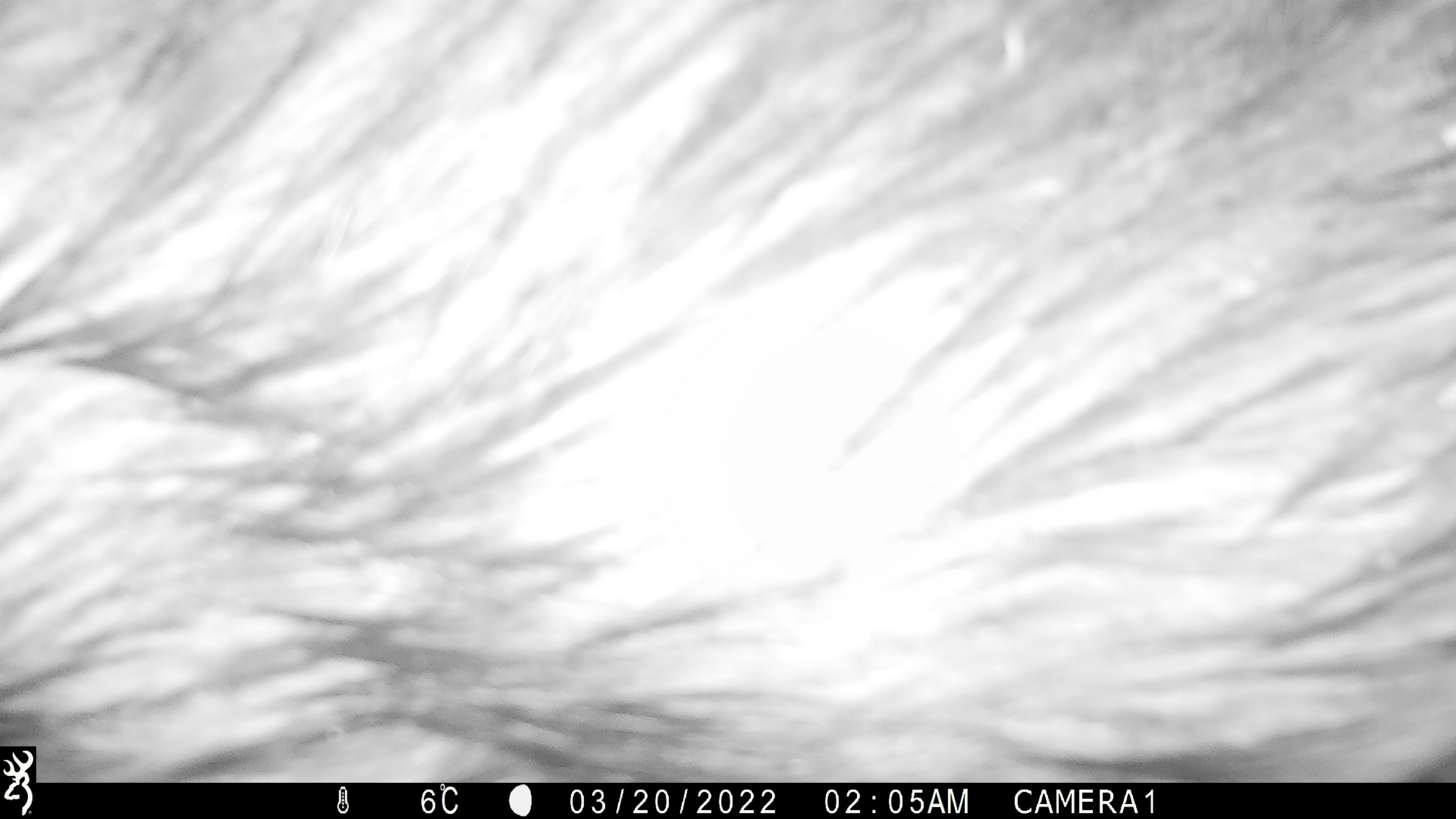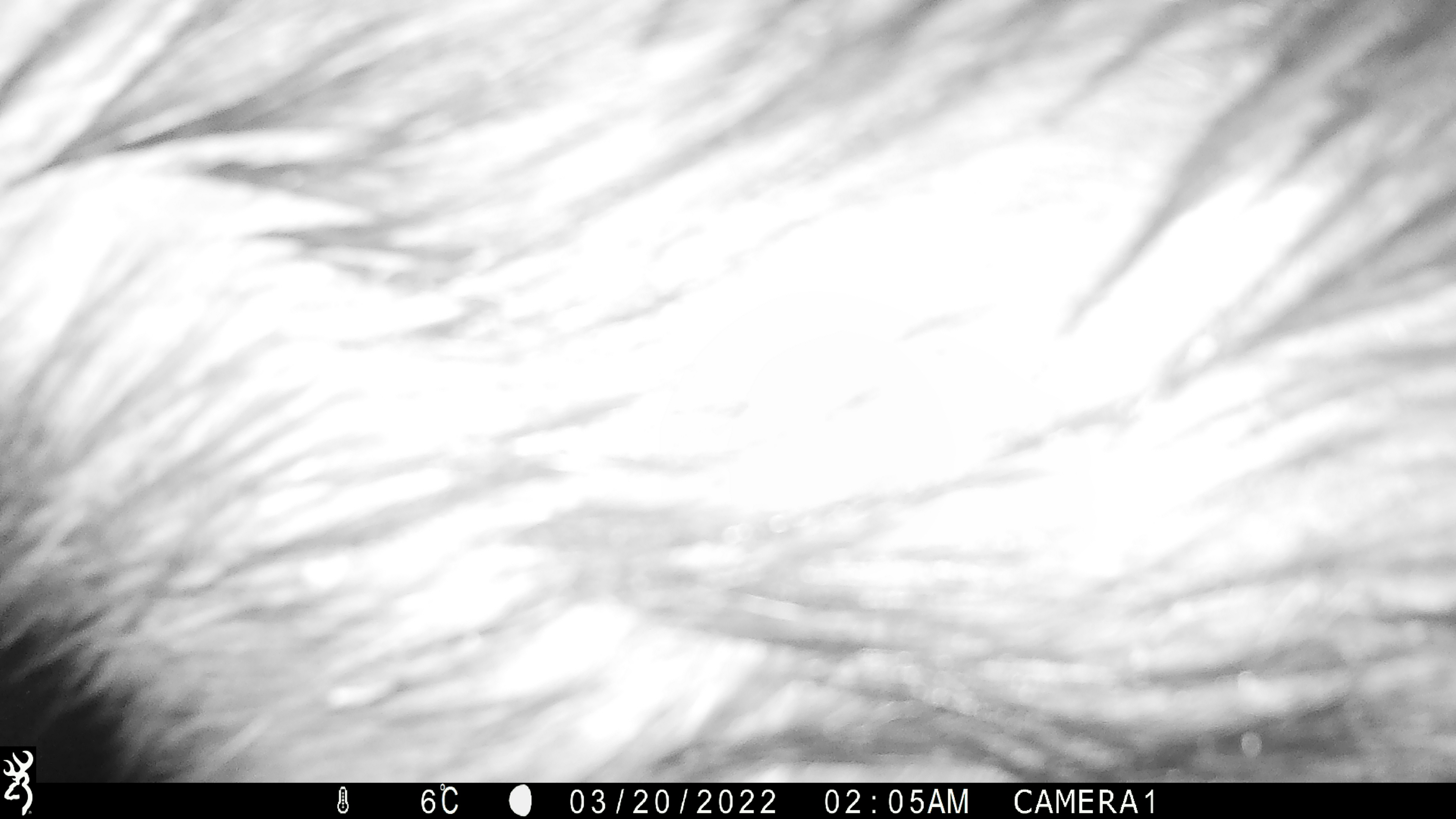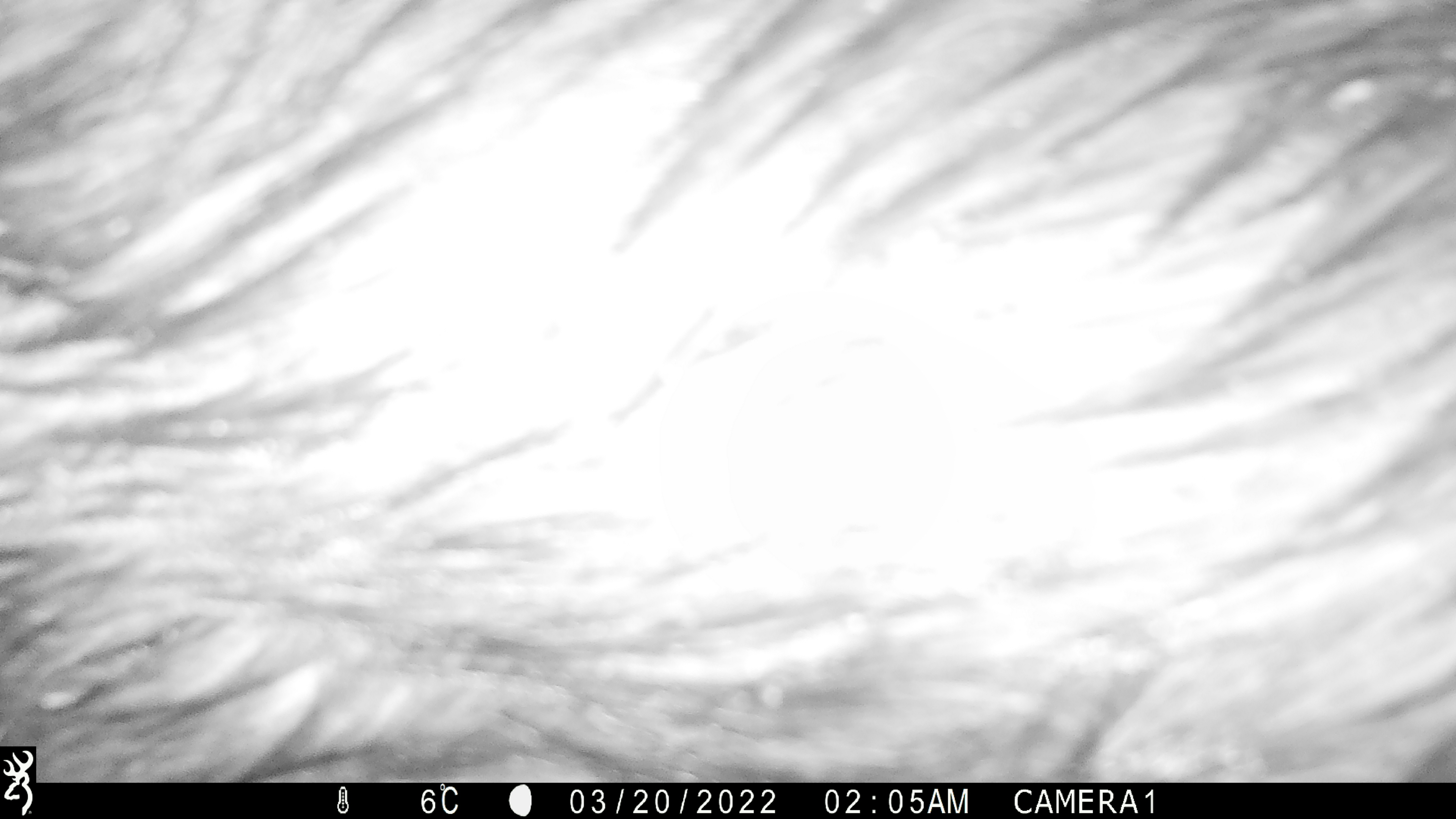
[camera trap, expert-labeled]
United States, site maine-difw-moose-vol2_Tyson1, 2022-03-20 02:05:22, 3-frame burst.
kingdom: Animalia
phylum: Chordata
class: Mammalia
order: Artiodactyla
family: Cervidae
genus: Alces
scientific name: Alces alces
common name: moose